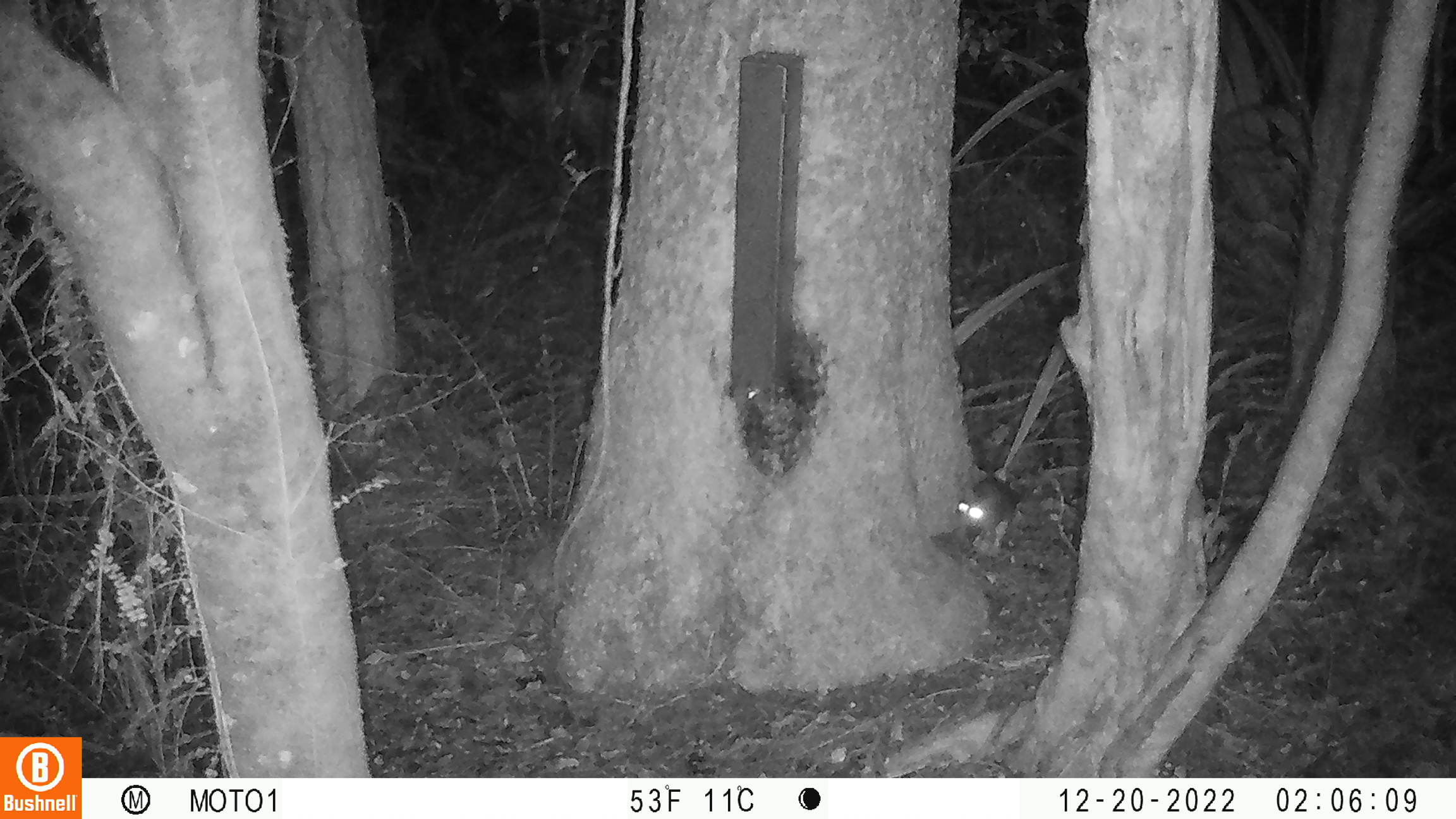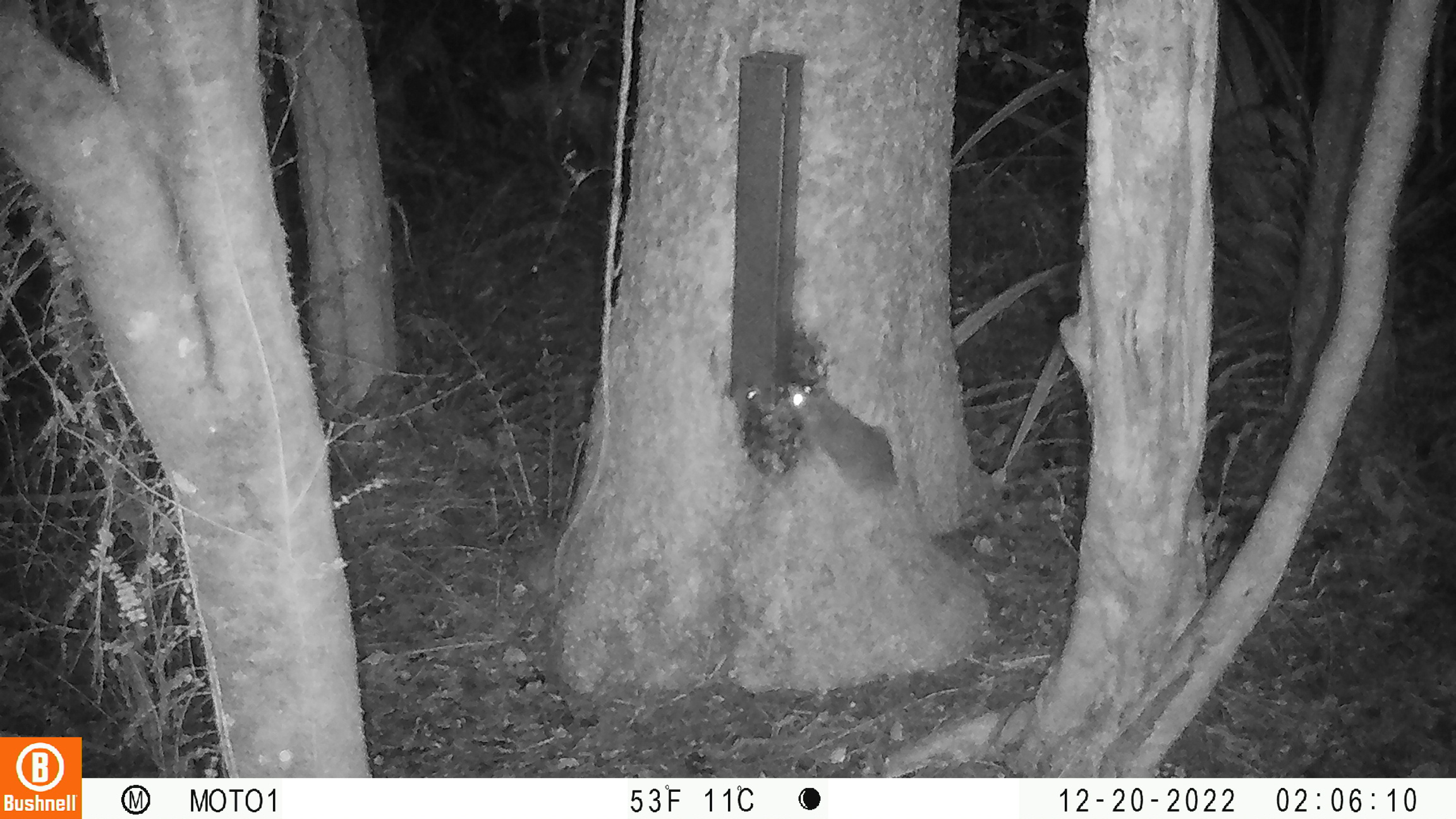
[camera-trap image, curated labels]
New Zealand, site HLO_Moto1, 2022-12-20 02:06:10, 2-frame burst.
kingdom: Animalia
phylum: Chordata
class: Mammalia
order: Rodentia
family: Muridae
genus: Rattus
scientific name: Rattus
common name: rat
Rat (Rattus).